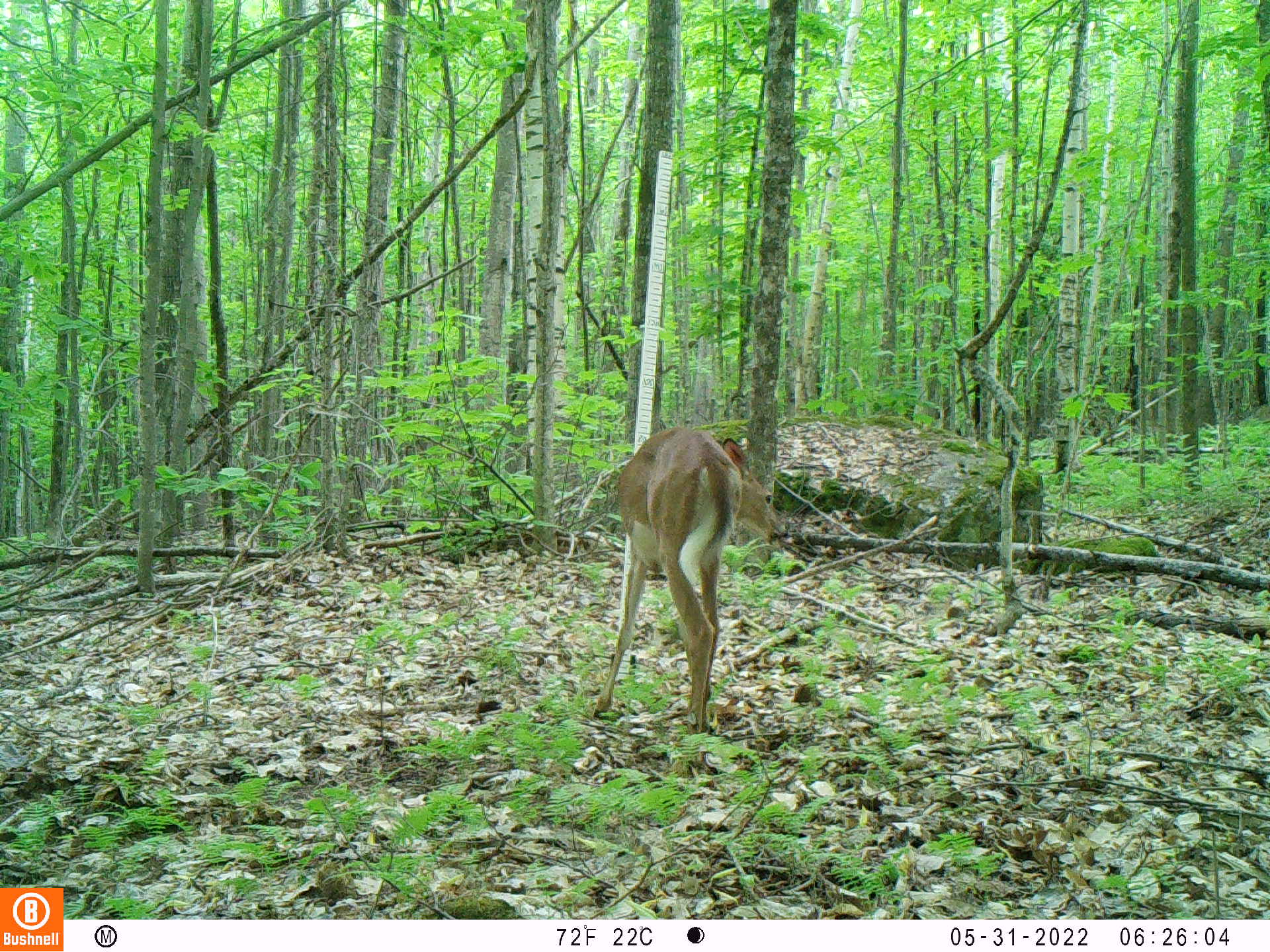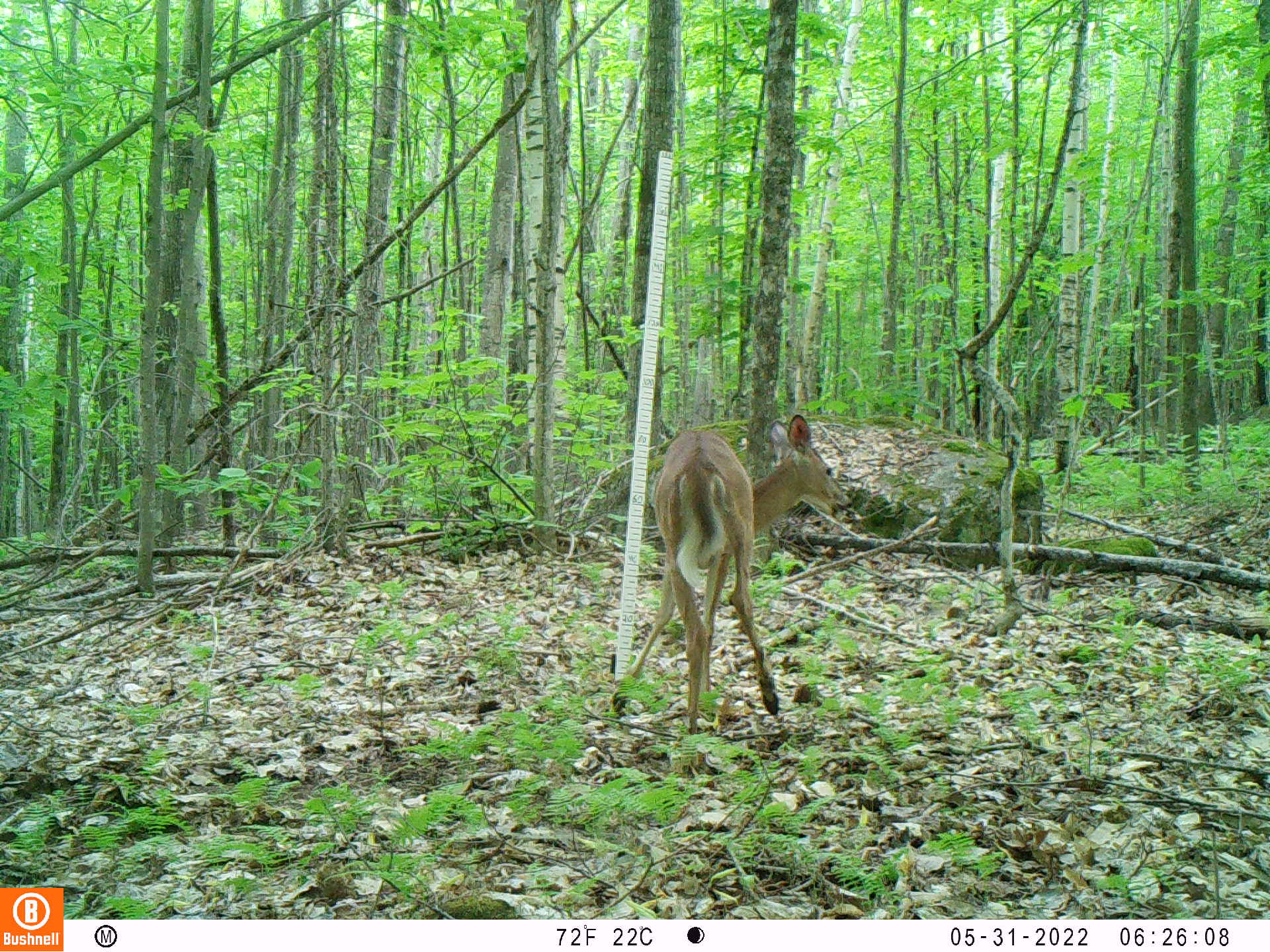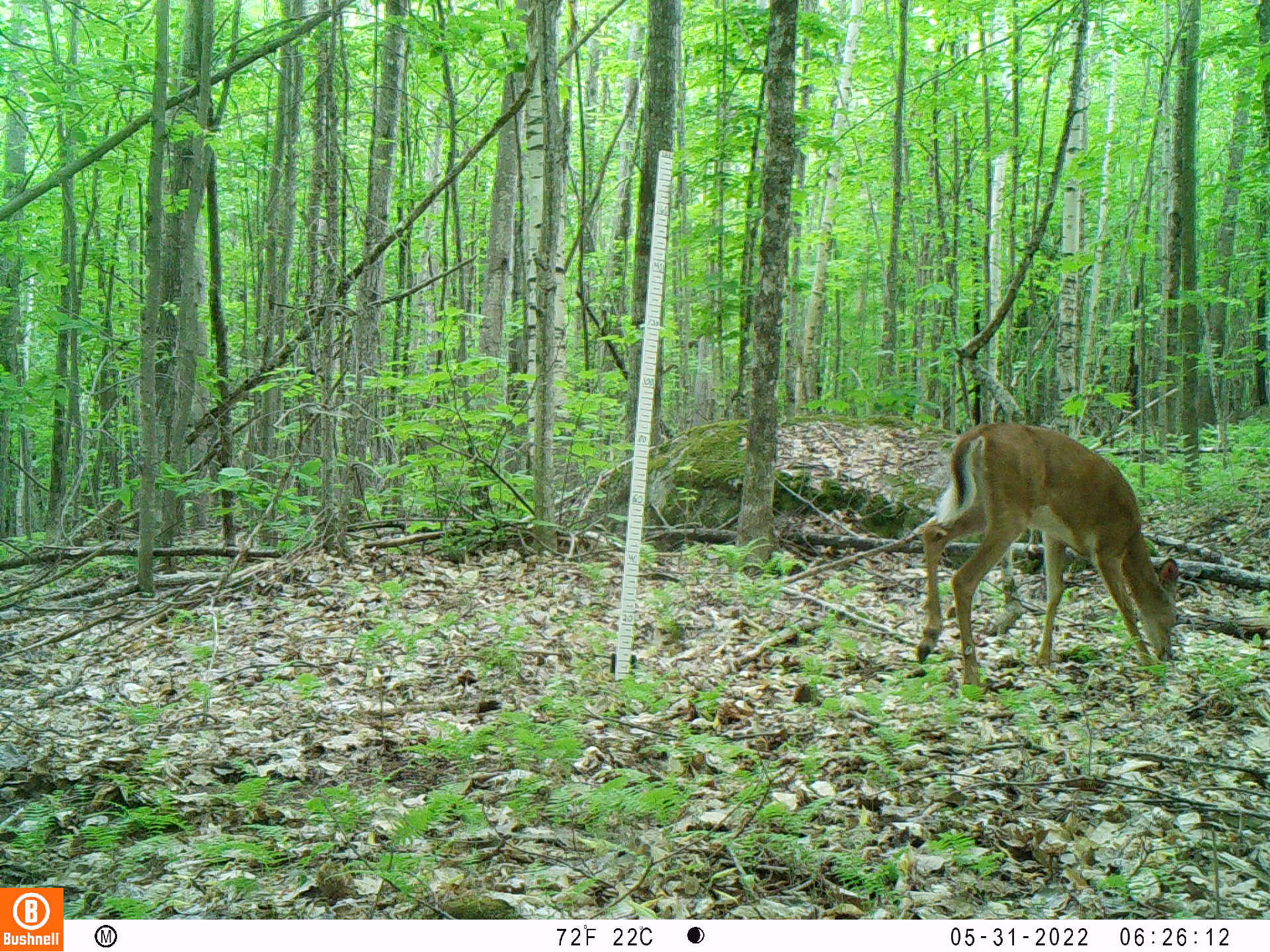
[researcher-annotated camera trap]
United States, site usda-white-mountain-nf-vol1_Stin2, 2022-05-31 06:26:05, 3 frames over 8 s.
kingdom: Animalia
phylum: Chordata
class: Mammalia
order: Artiodactyla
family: Cervidae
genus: Odocoileus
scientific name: Odocoileus virginianus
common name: white-tailed deer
White-tailed deer (Odocoileus virginianus).